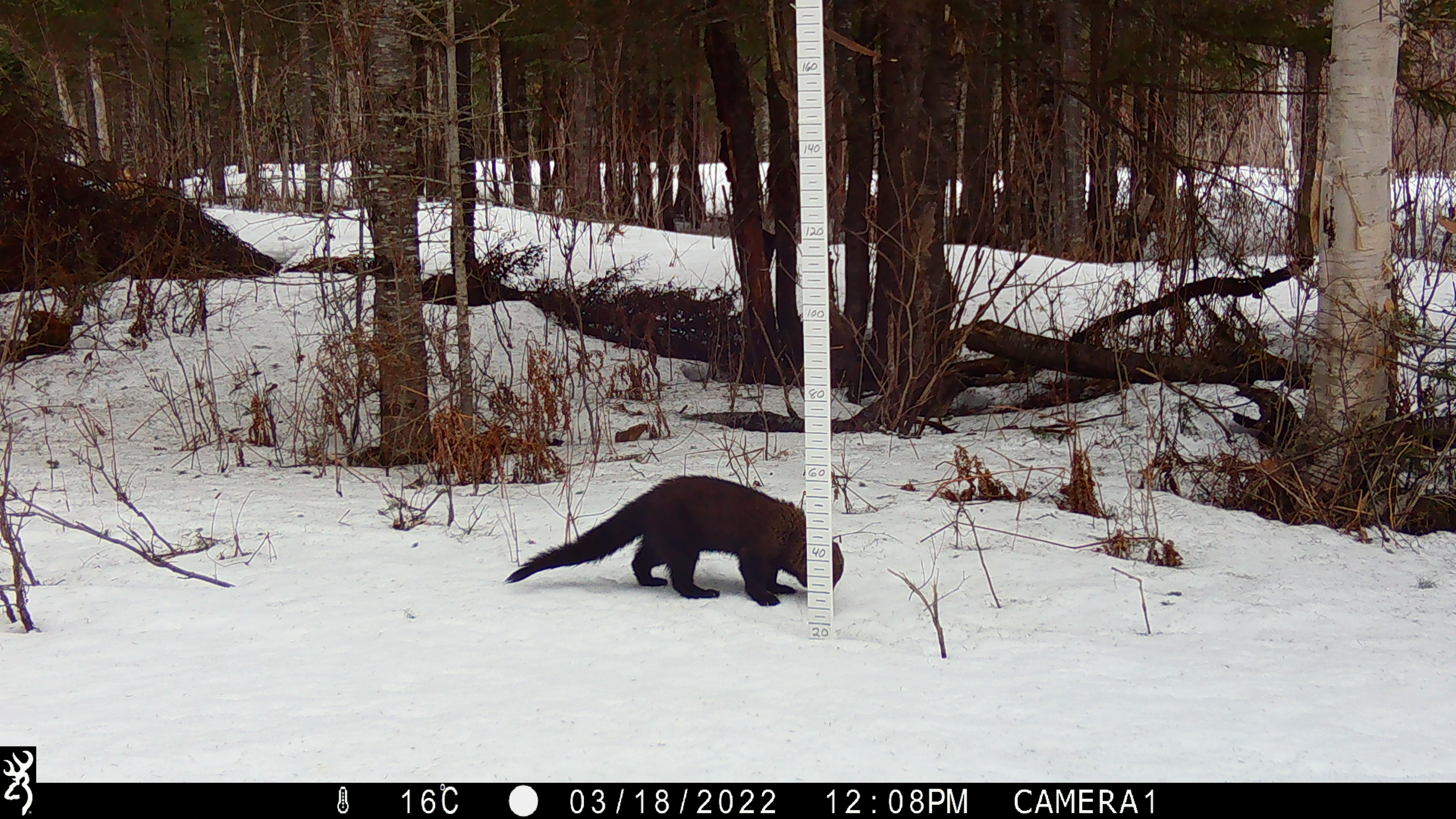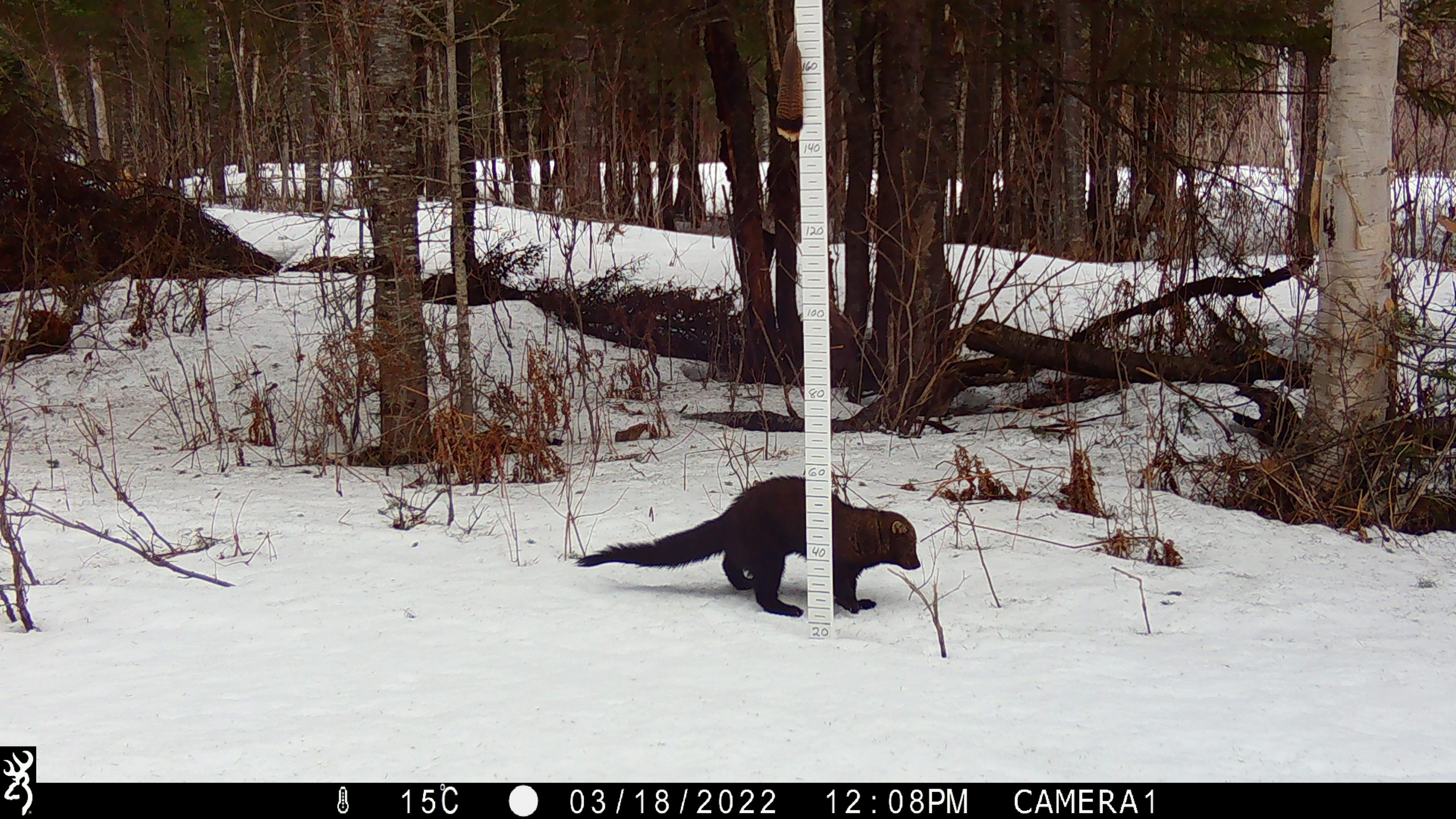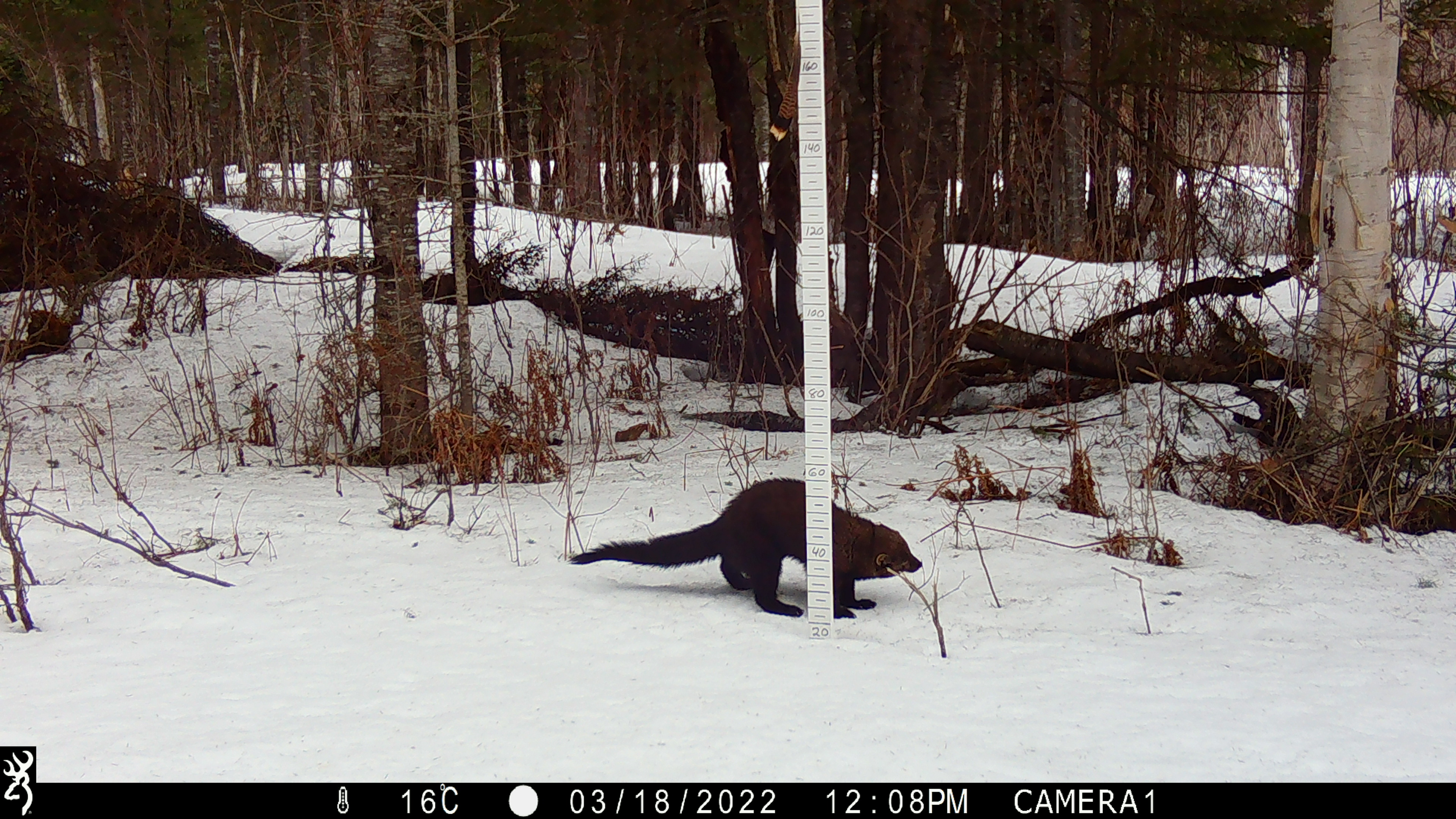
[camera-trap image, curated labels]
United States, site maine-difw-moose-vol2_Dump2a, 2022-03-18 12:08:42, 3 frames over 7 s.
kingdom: Animalia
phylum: Chordata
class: Mammalia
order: Carnivora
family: Mustelidae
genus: Pekania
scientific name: Pekania pennanti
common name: fisher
Fisher (Pekania pennanti).